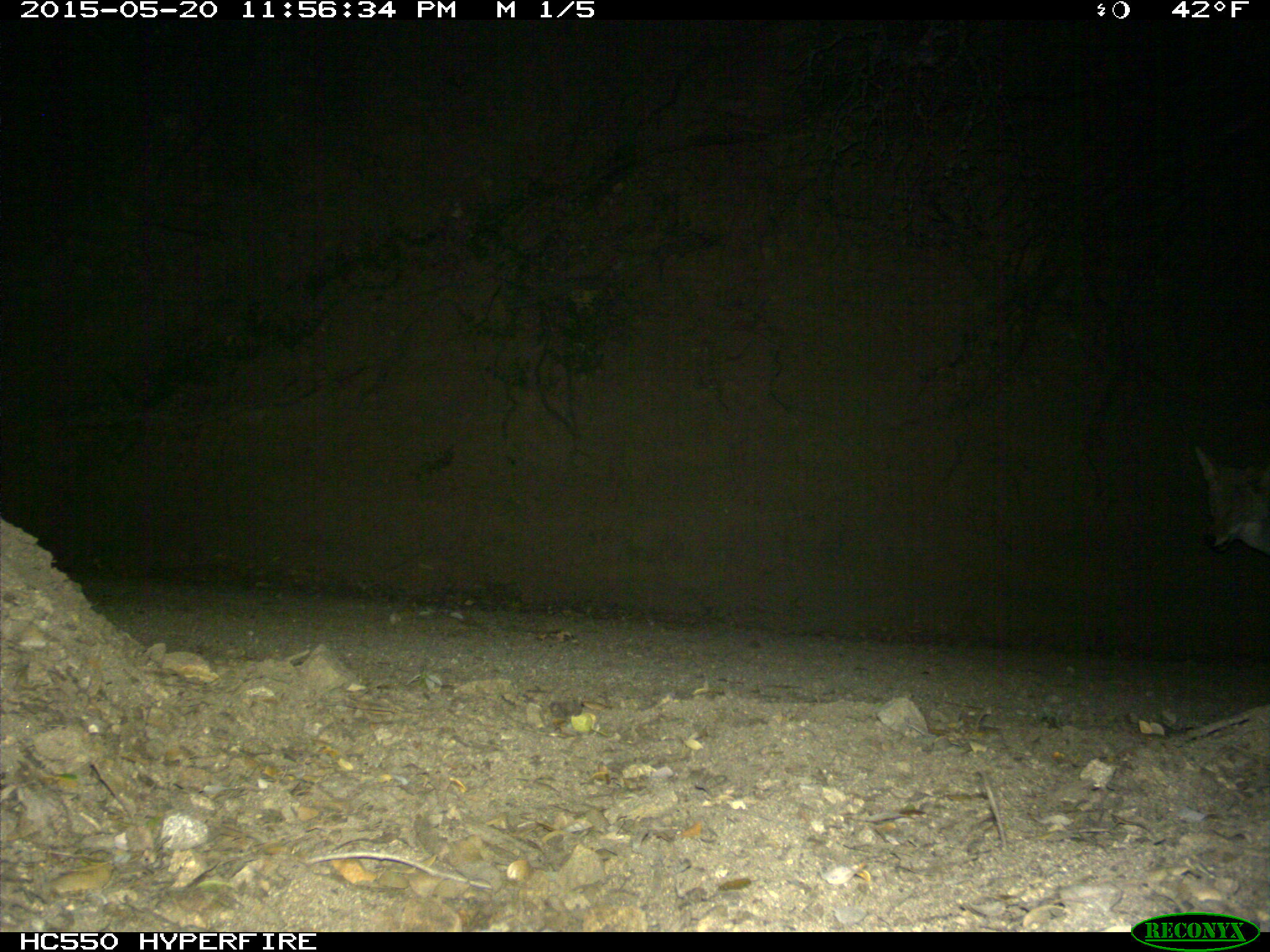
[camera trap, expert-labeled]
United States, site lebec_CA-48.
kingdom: Animalia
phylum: Chordata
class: Mammalia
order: Carnivora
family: Canidae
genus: Canis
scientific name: Canis latrans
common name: coyote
Canis latrans (coyote).